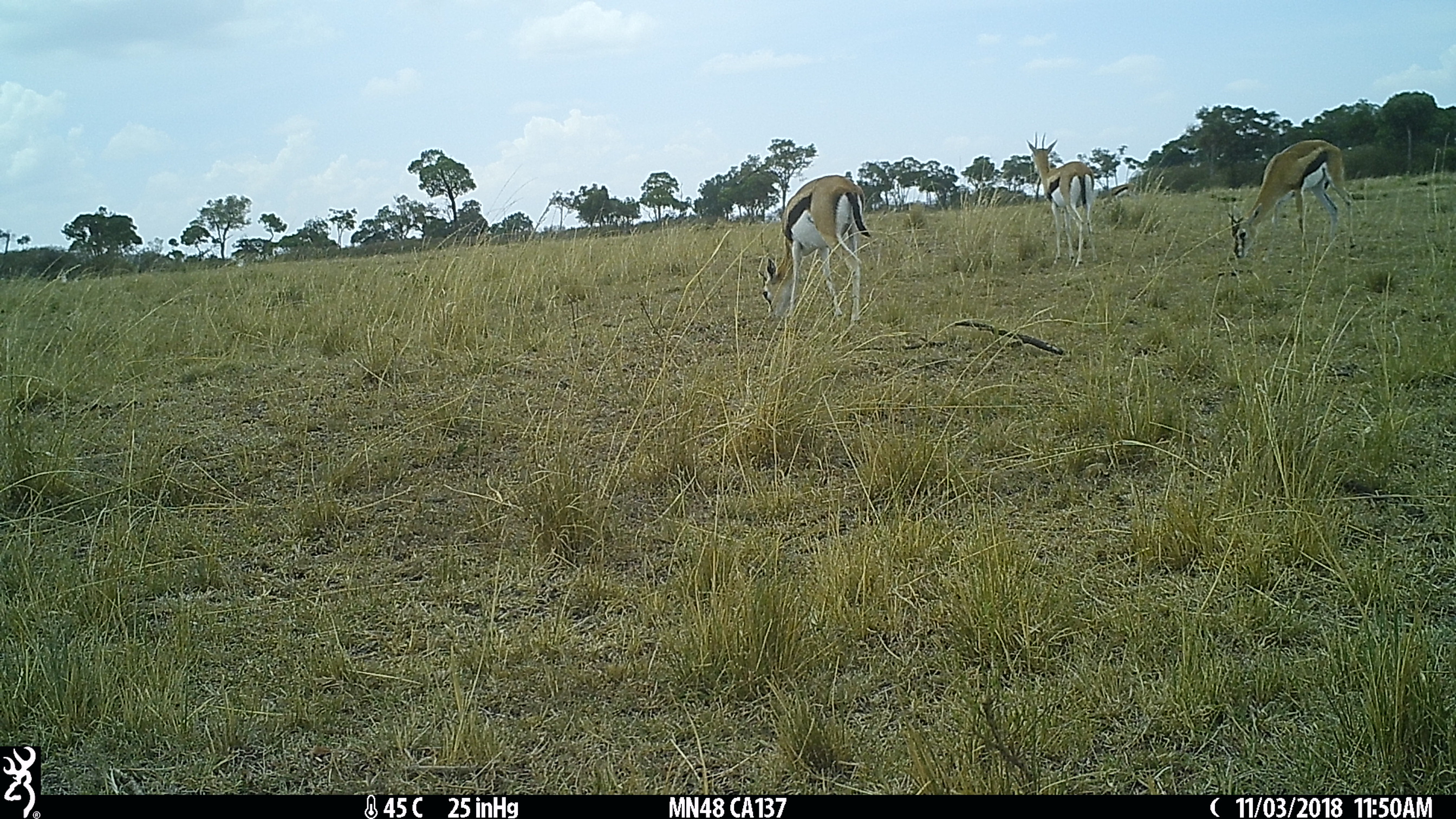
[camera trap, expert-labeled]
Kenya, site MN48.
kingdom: Animalia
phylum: Chordata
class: Mammalia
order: Artiodactyla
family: Bovidae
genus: Eudorcas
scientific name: Eudorcas thomsonii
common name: thomon's gazelle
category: gazelle thomsons